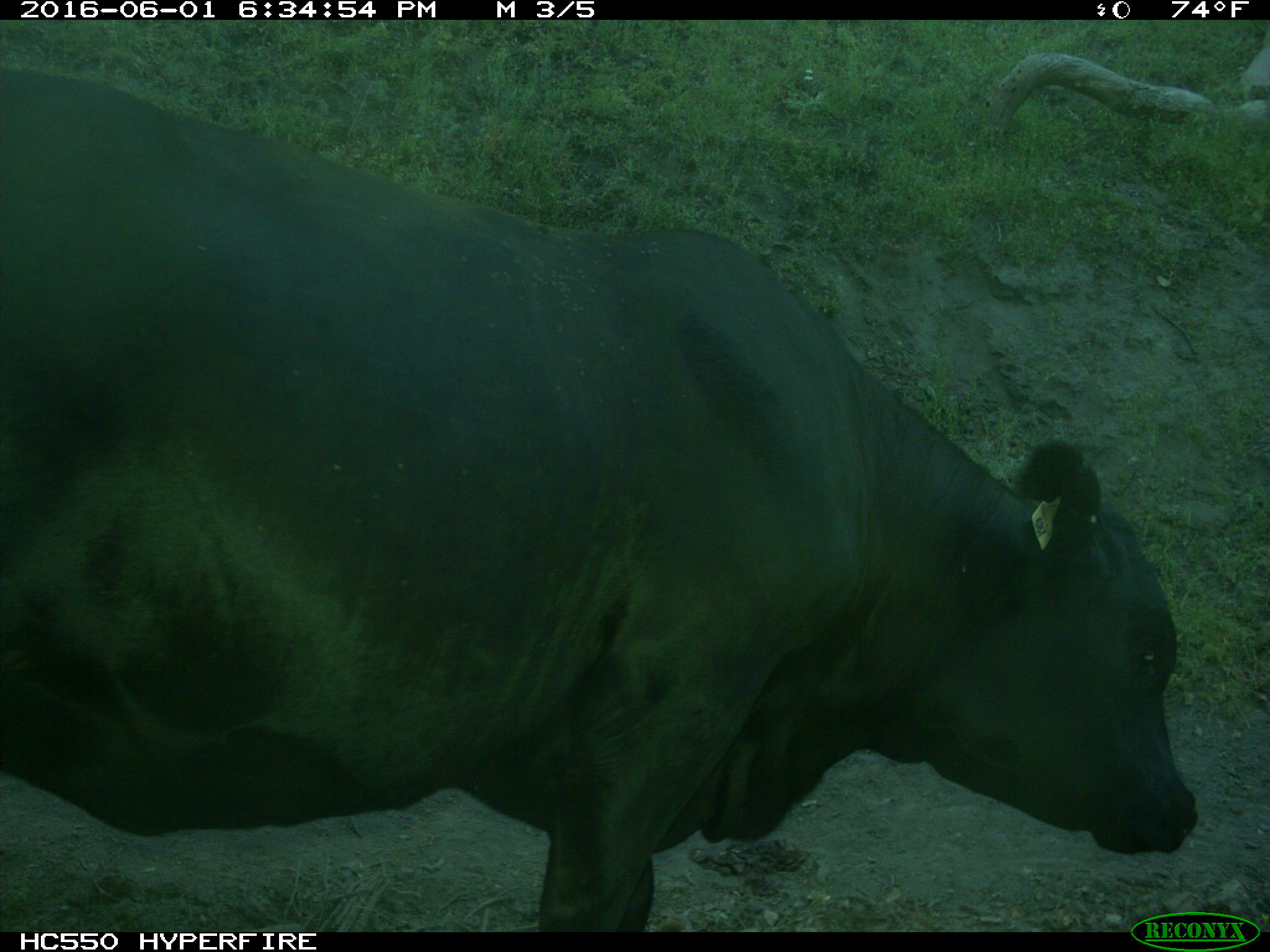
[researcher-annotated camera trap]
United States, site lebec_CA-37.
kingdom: Animalia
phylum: Chordata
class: Mammalia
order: Artiodactyla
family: Bovidae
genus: Bos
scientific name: Bos taurus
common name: domestic cow